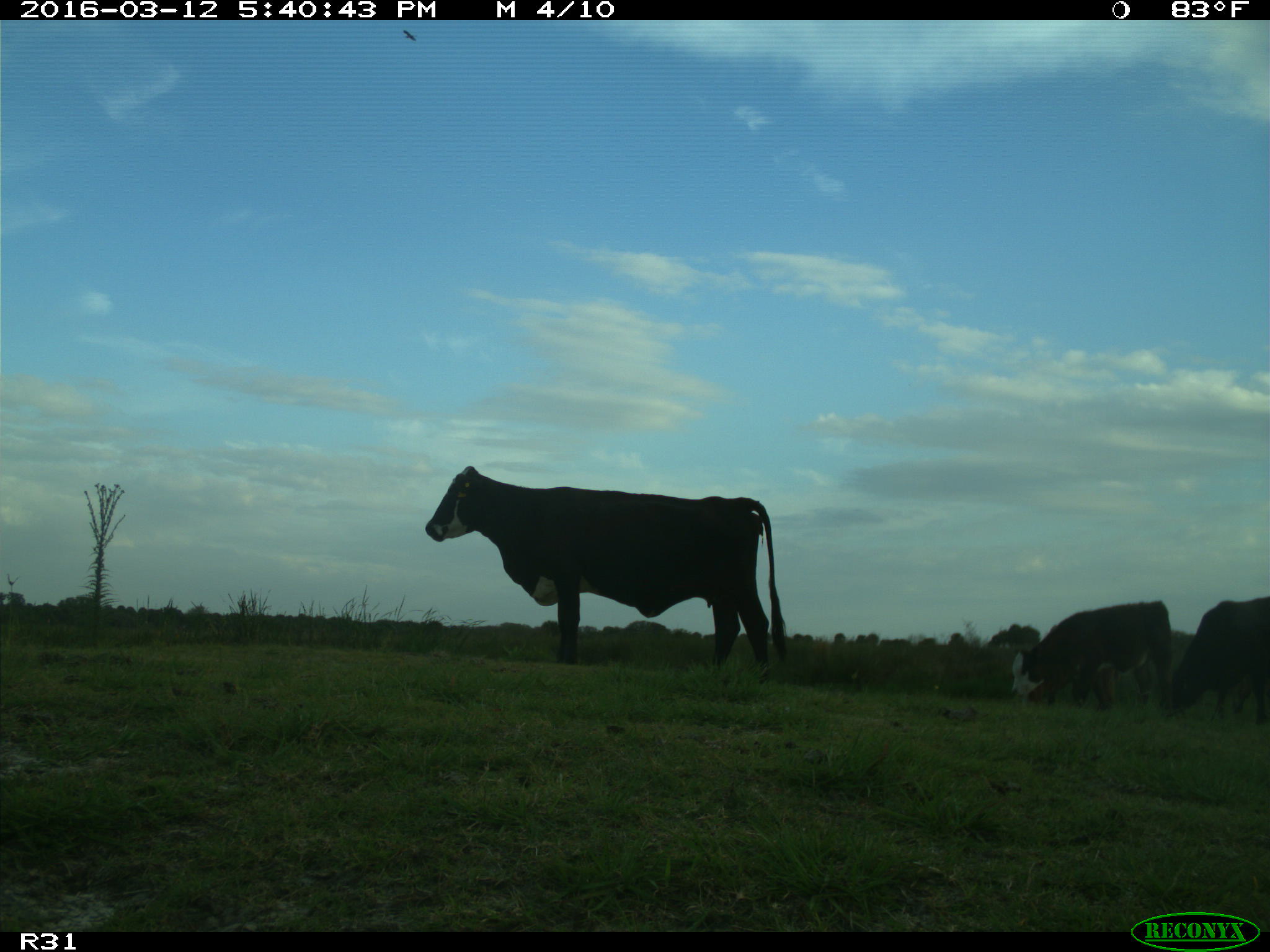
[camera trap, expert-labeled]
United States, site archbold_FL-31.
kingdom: Animalia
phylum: Chordata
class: Mammalia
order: Artiodactyla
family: Bovidae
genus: Bos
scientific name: Bos taurus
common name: domestic cow